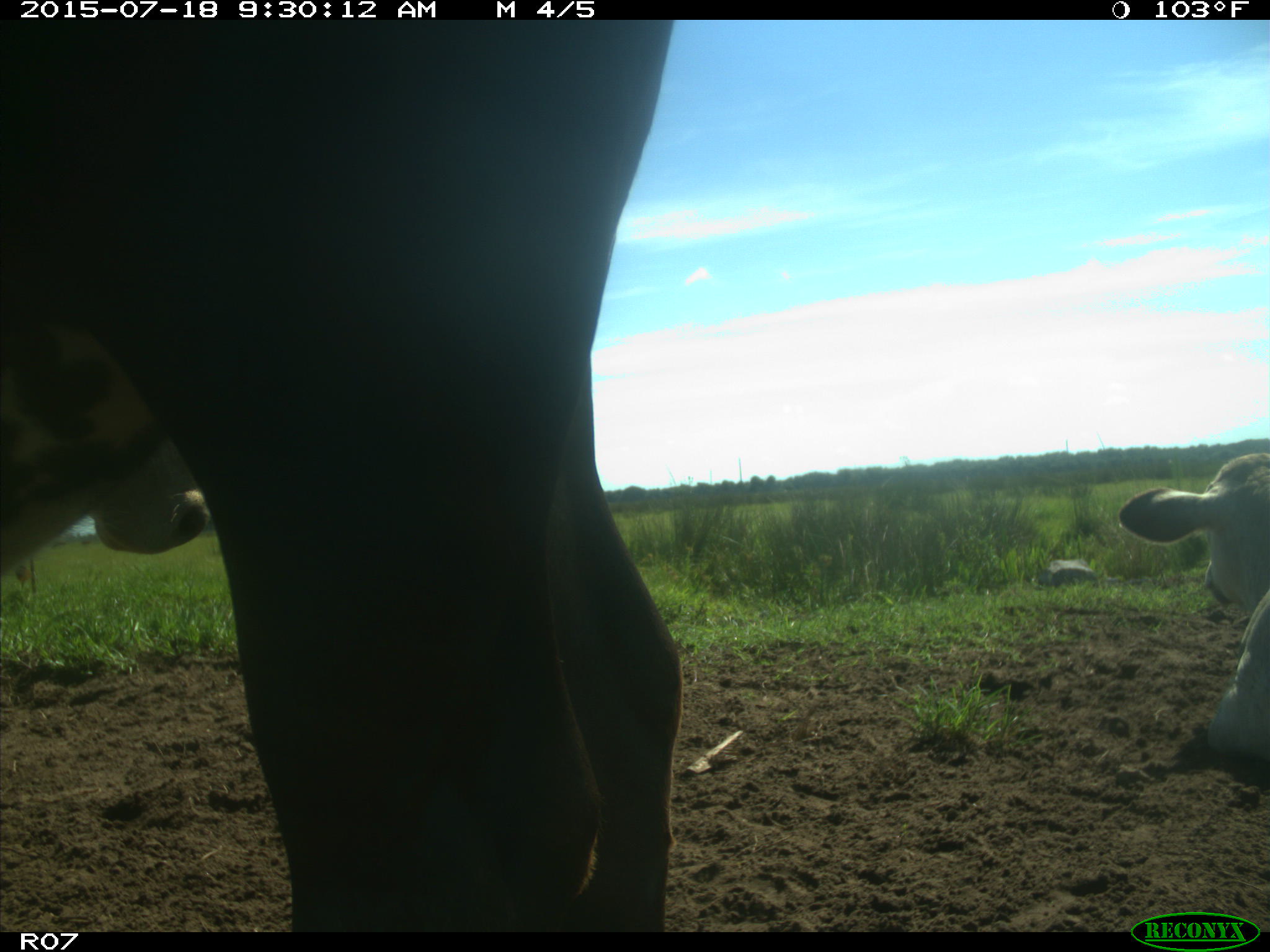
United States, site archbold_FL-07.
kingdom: Animalia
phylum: Chordata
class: Mammalia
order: Artiodactyla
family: Bovidae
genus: Bos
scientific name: Bos taurus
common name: domestic cow